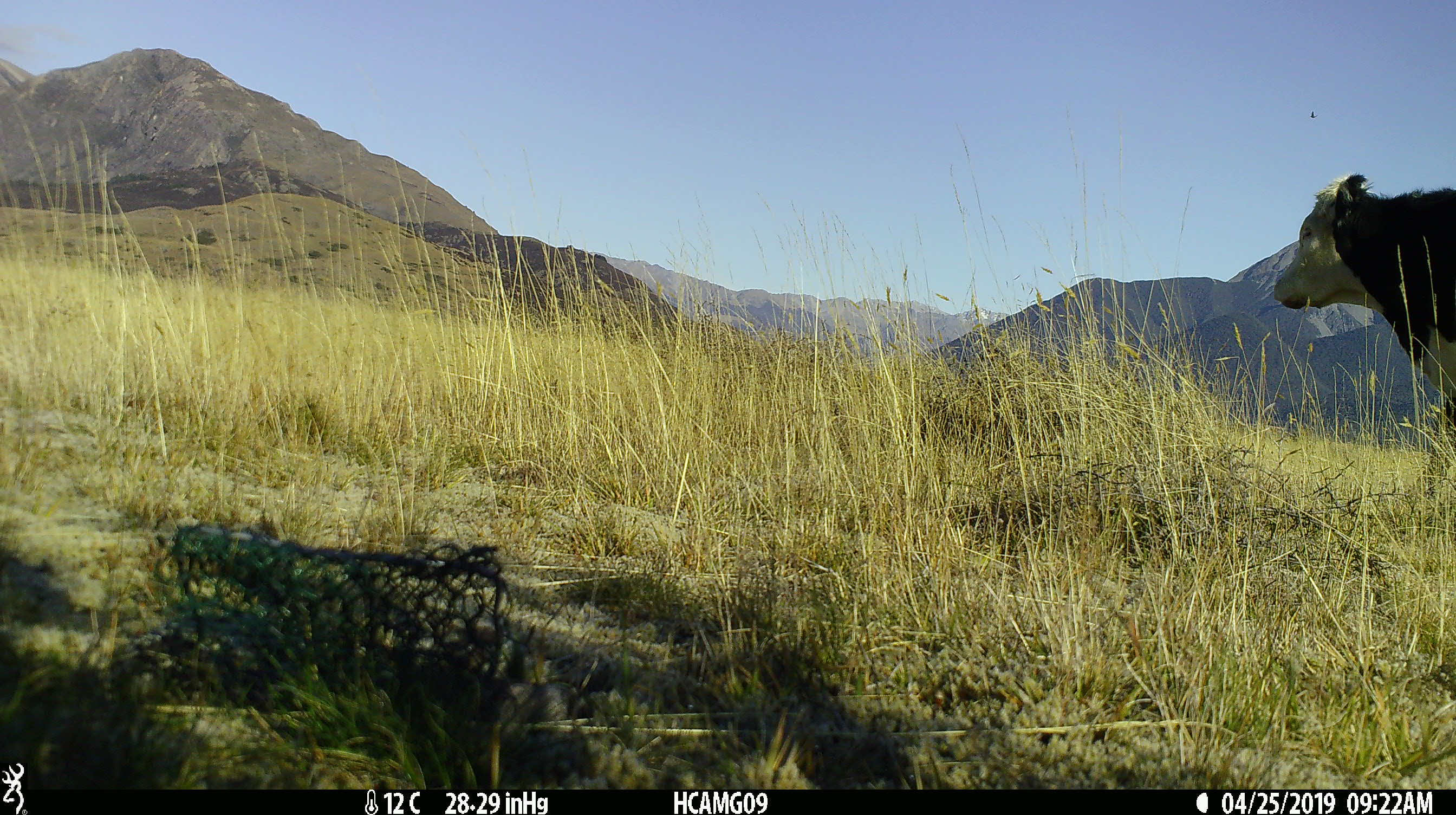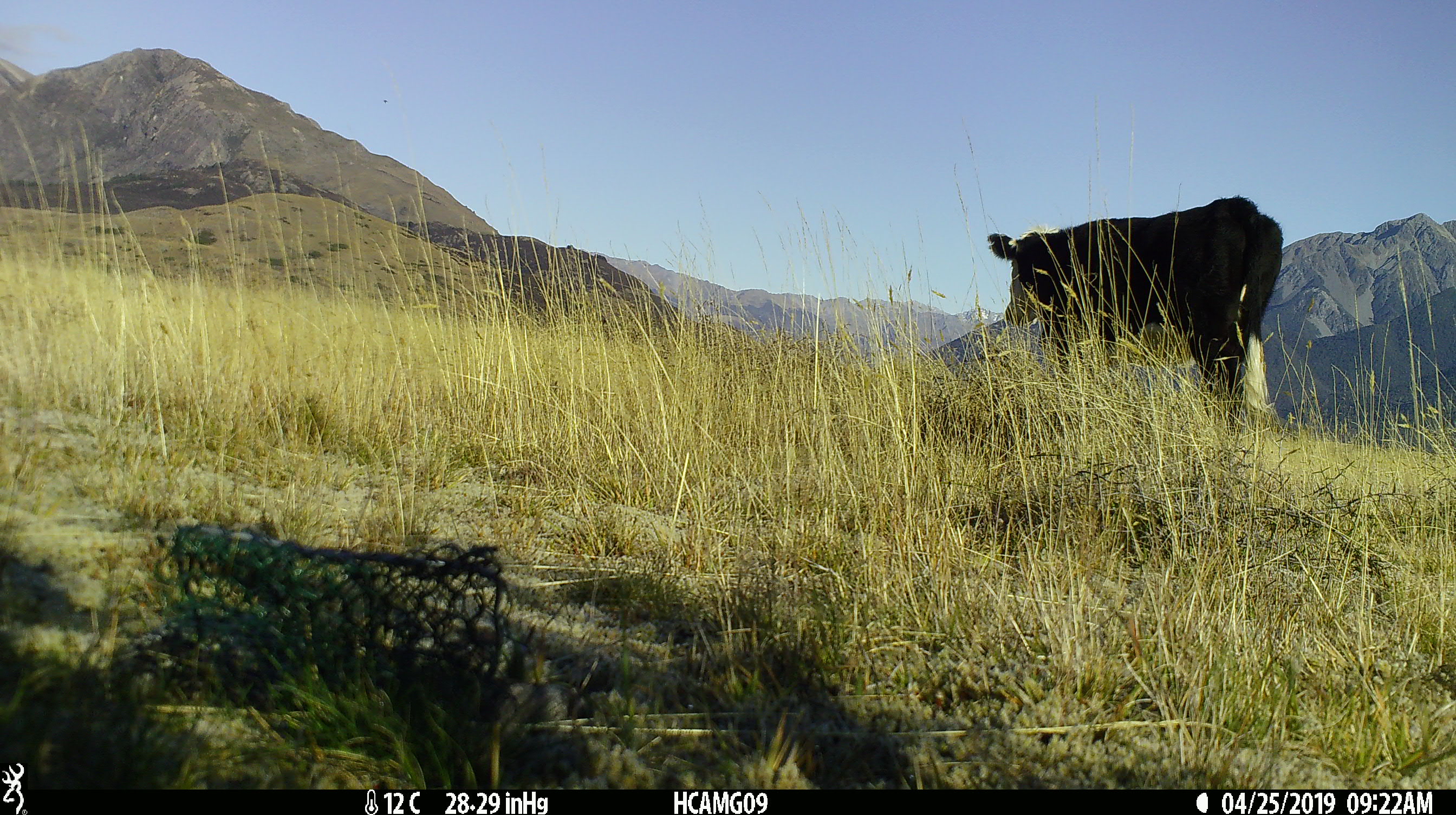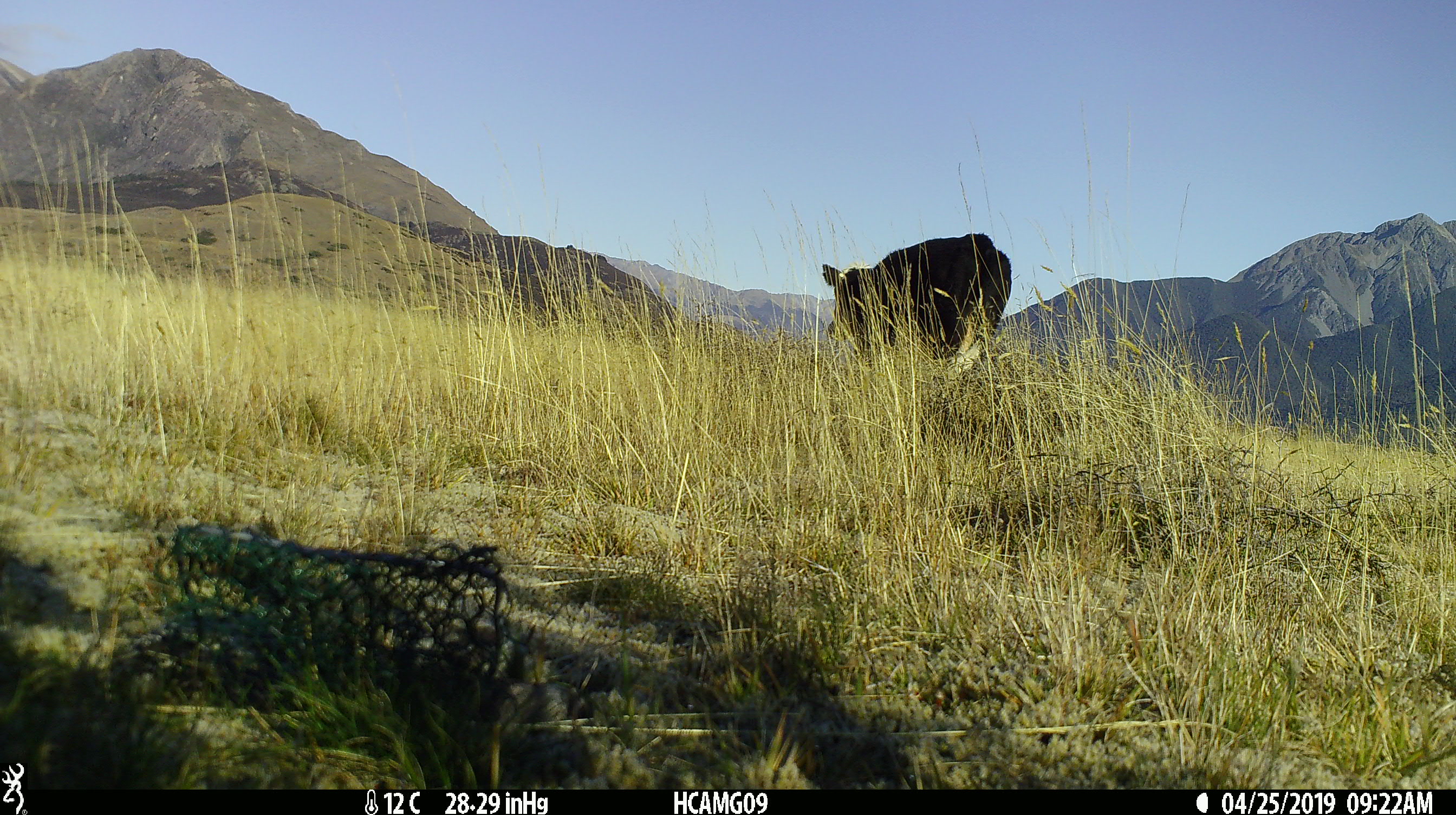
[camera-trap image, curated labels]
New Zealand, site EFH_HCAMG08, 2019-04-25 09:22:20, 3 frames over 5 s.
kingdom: Animalia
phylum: Chordata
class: Mammalia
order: Artiodactyla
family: Bovidae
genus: Bos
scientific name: Bos taurus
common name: domestic cow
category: cow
Cow (domestic cow) (Bos taurus).